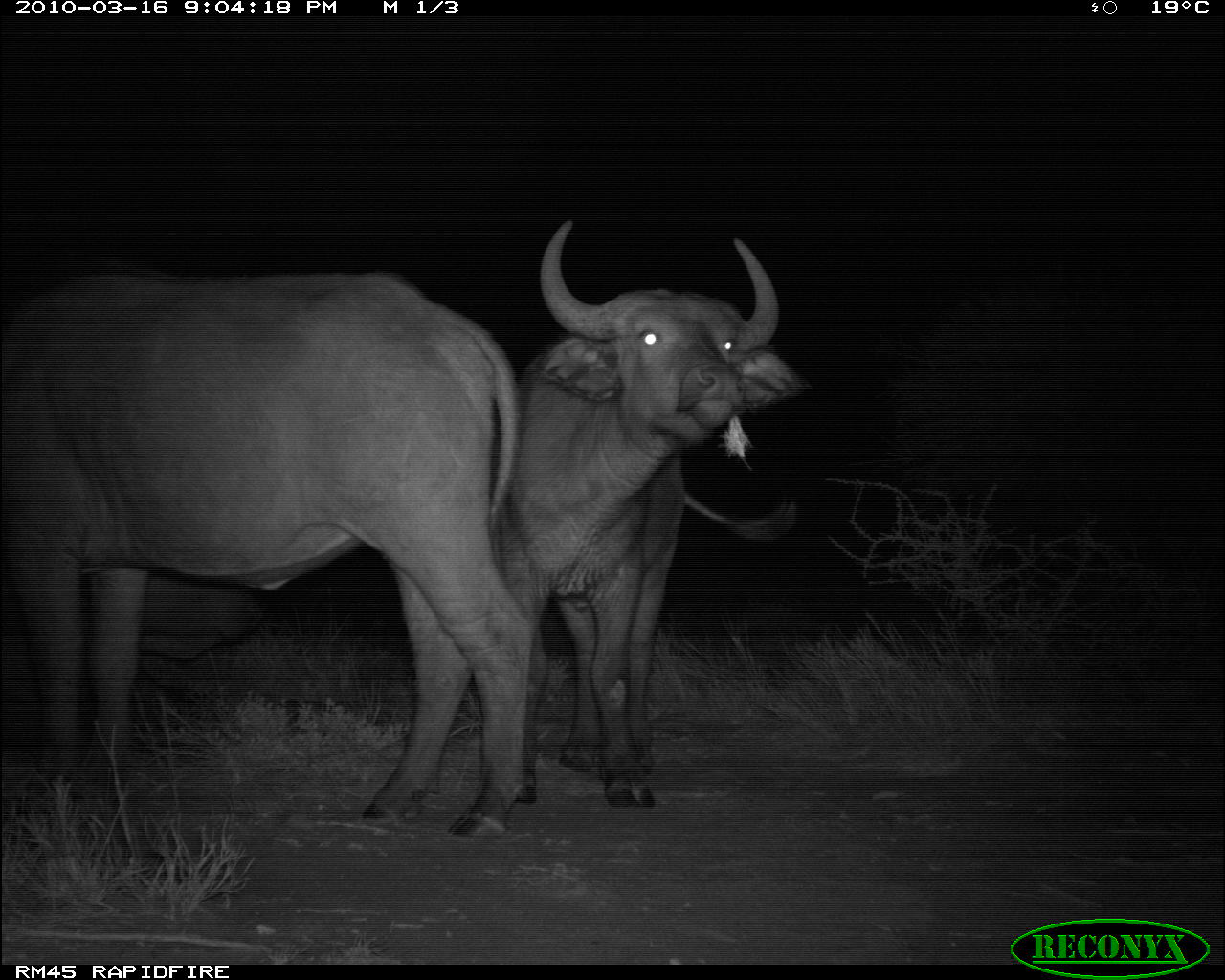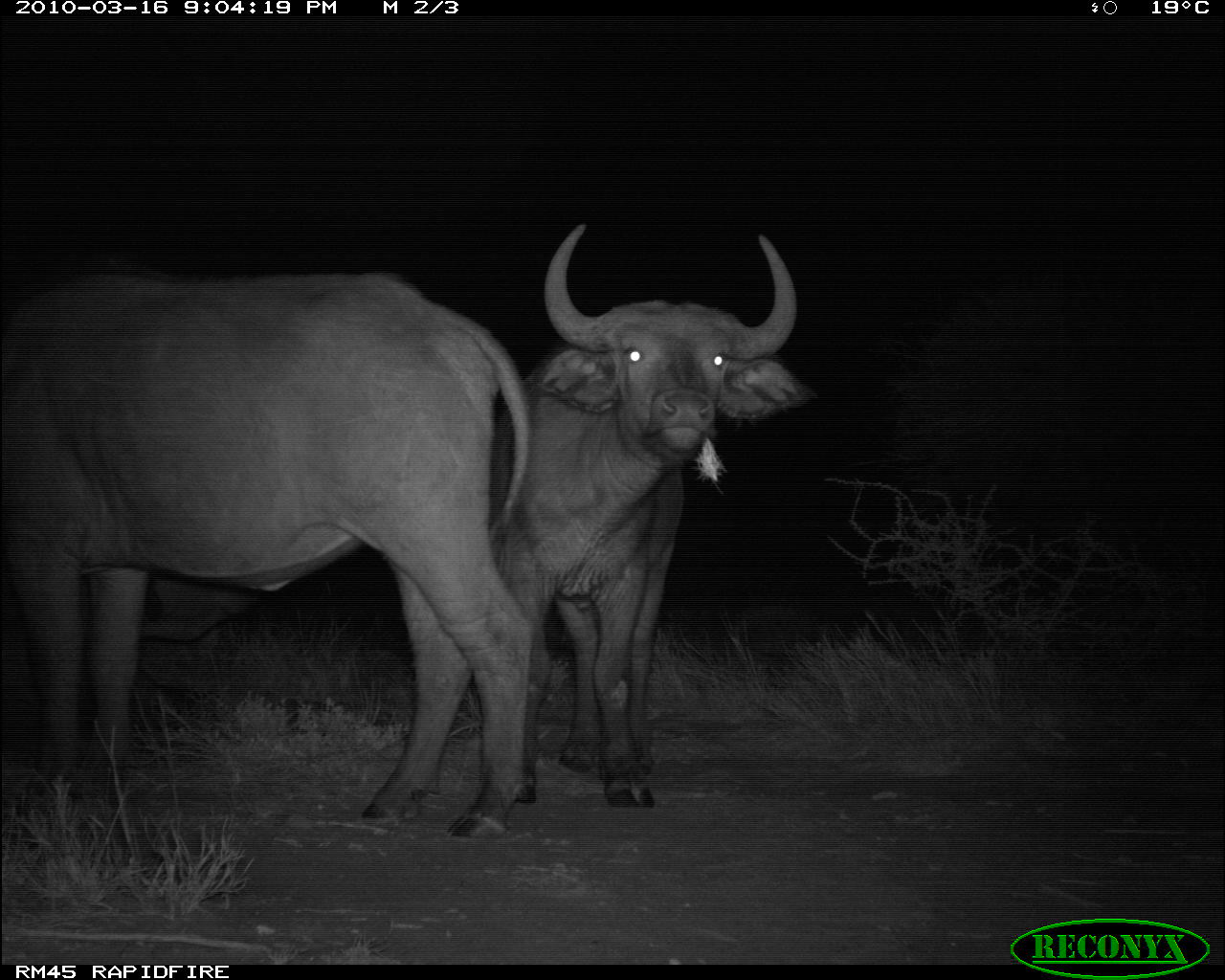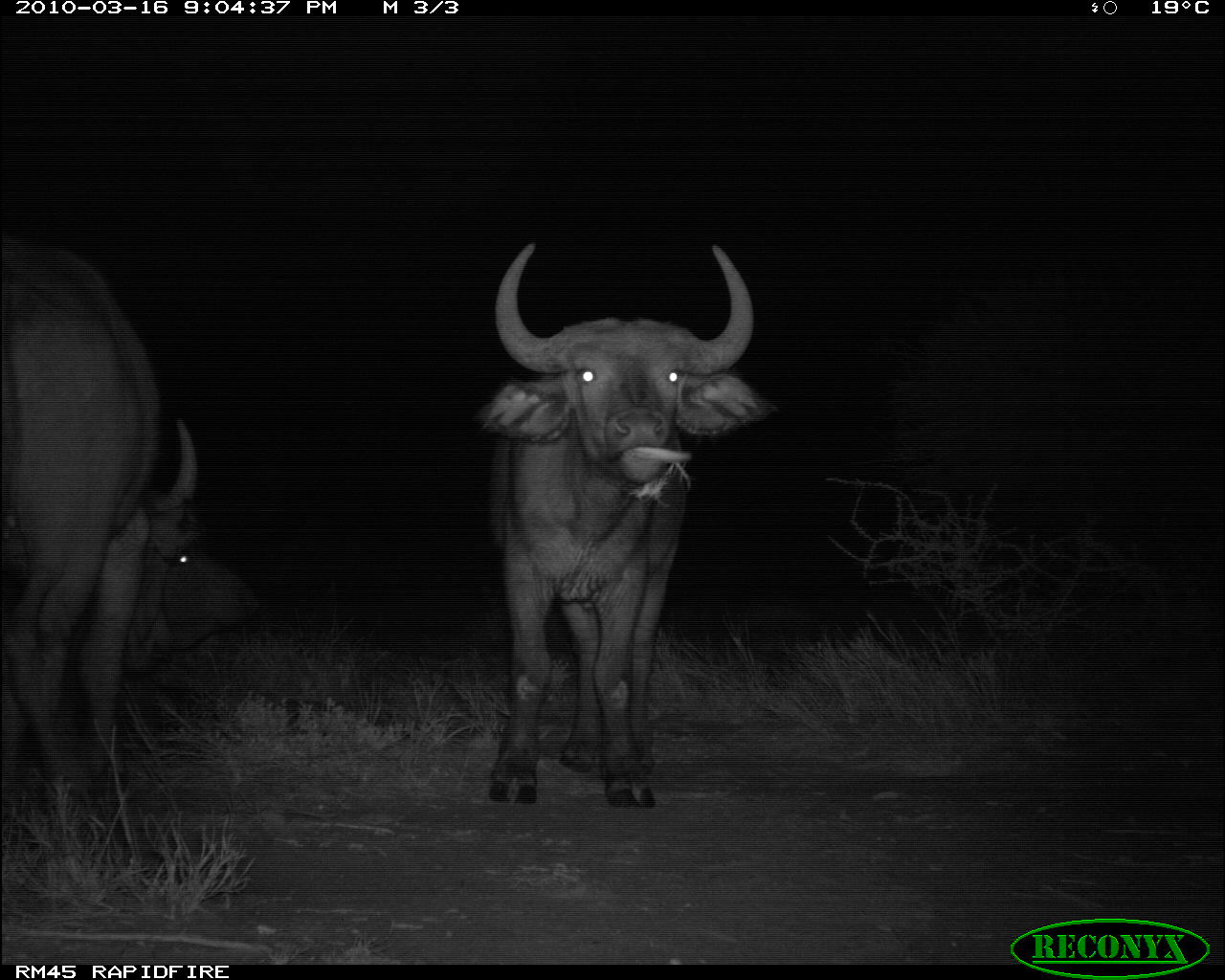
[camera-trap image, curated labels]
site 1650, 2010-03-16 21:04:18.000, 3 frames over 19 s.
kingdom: Animalia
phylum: Chordata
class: Mammalia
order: Artiodactyla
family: Bovidae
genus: Syncerus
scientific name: Syncerus caffer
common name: african buffalo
Syncerus caffer (african buffalo), count 2.